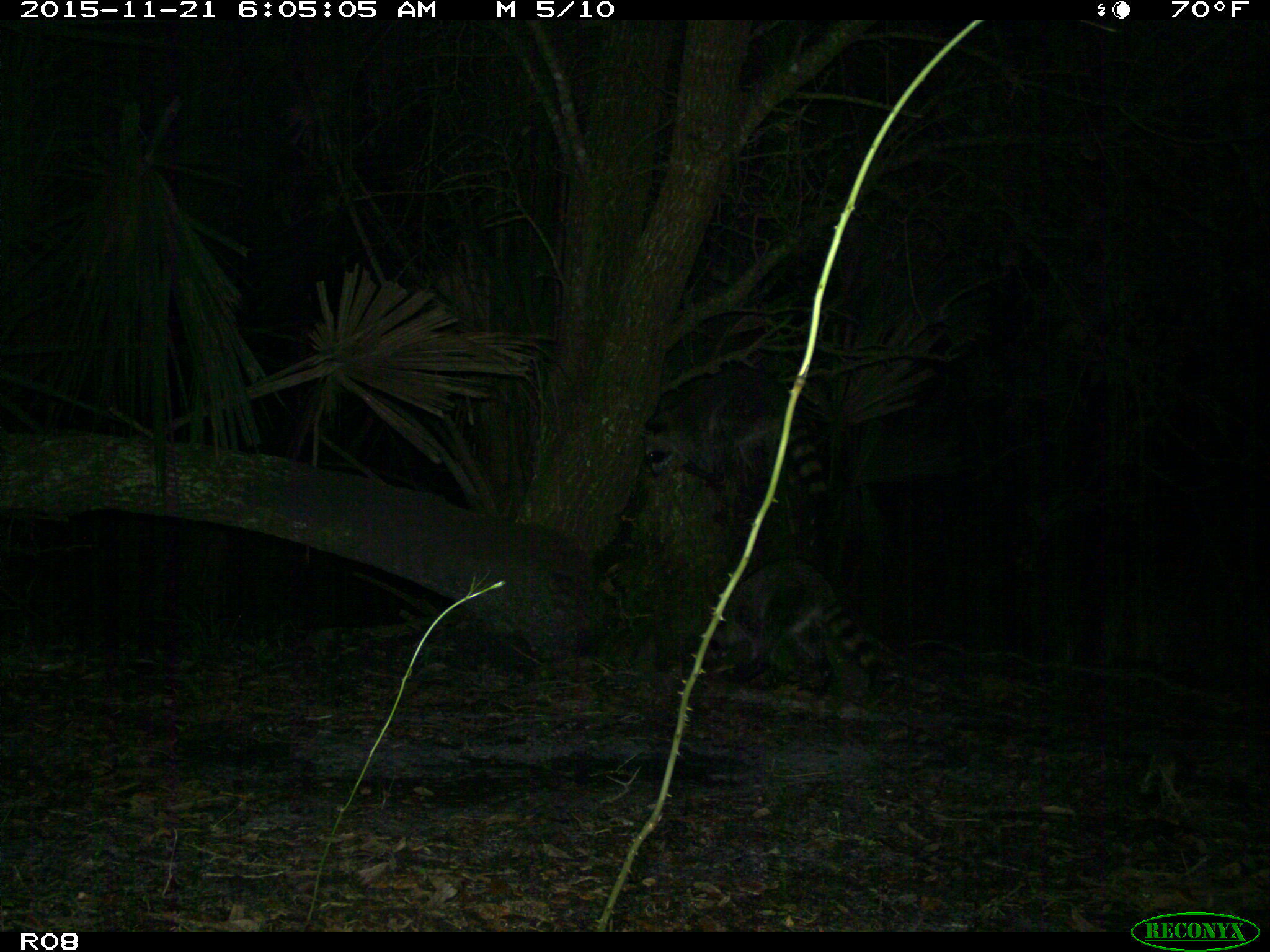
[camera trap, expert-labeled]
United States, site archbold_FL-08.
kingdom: Animalia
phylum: Chordata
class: Mammalia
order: Carnivora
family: Procyonidae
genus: Procyon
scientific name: Procyon lotor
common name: common raccoon